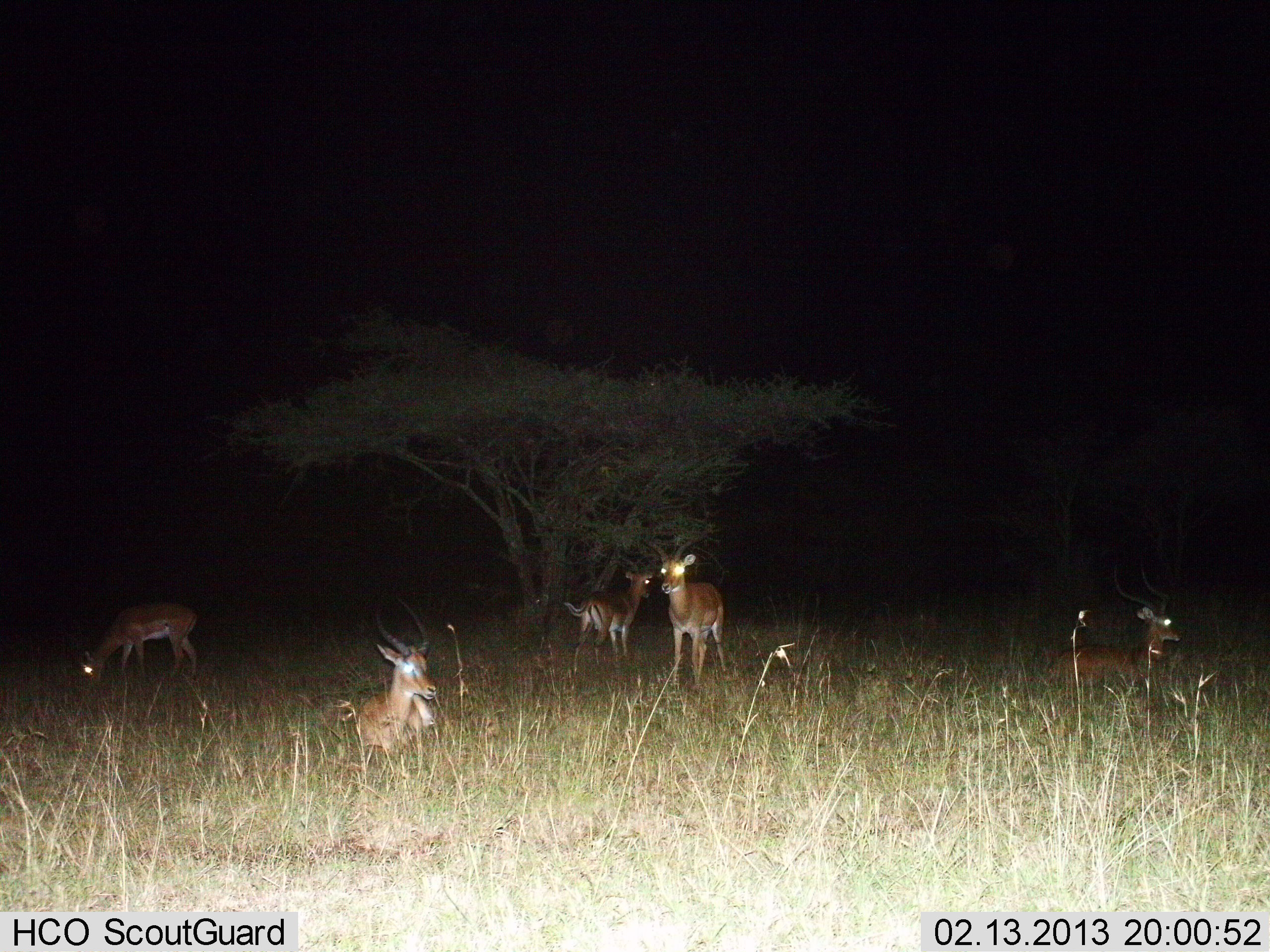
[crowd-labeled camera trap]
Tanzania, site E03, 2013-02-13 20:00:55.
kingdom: Animalia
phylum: Chordata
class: Mammalia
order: Artiodactyla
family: Bovidae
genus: Aepyceros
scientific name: Aepyceros melampus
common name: impala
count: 5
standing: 74%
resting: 100%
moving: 5%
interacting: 0%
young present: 0%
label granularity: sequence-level